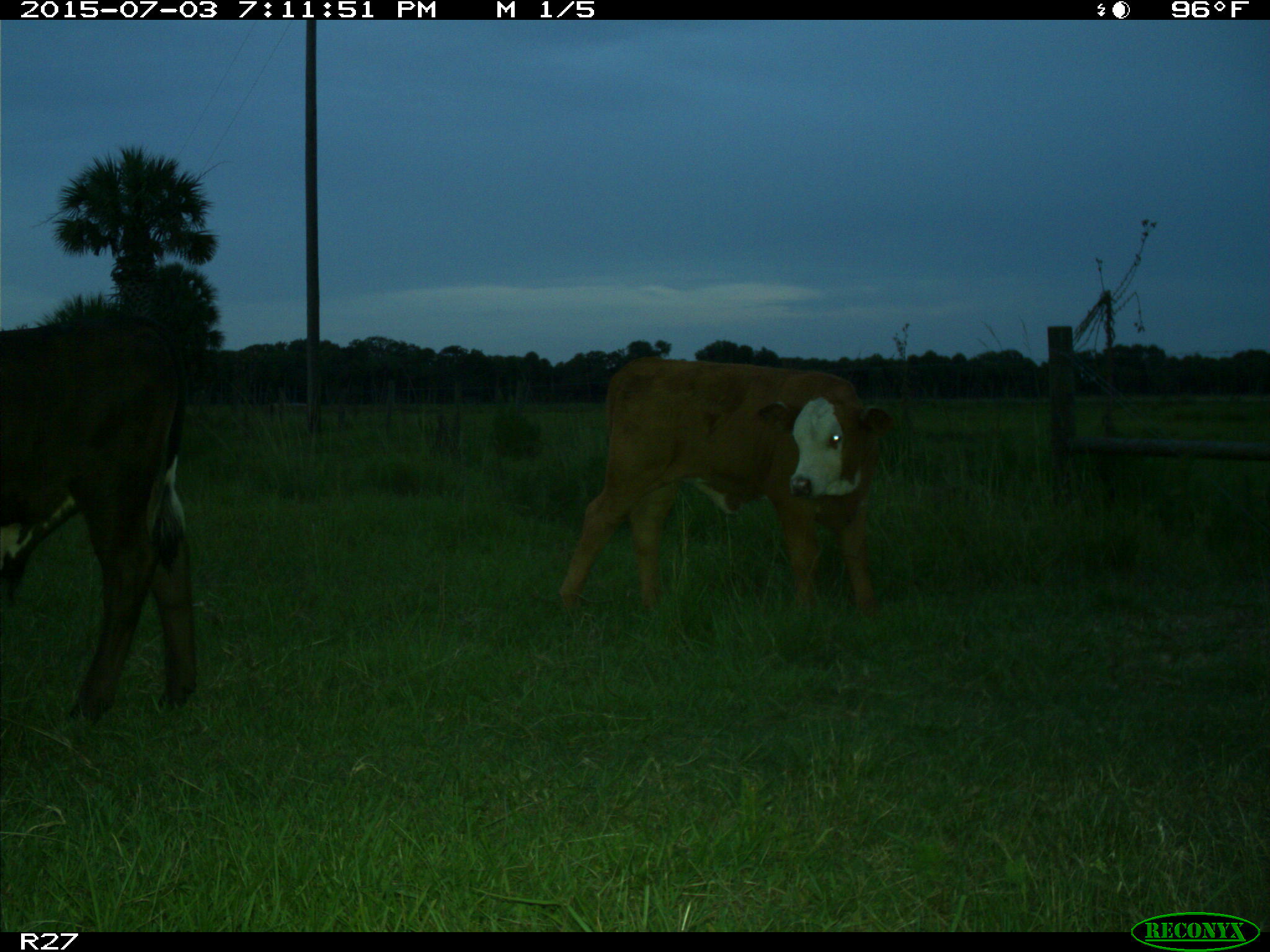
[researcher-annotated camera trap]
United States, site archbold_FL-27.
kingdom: Animalia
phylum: Chordata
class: Mammalia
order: Artiodactyla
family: Bovidae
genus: Bos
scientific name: Bos taurus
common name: domestic cow